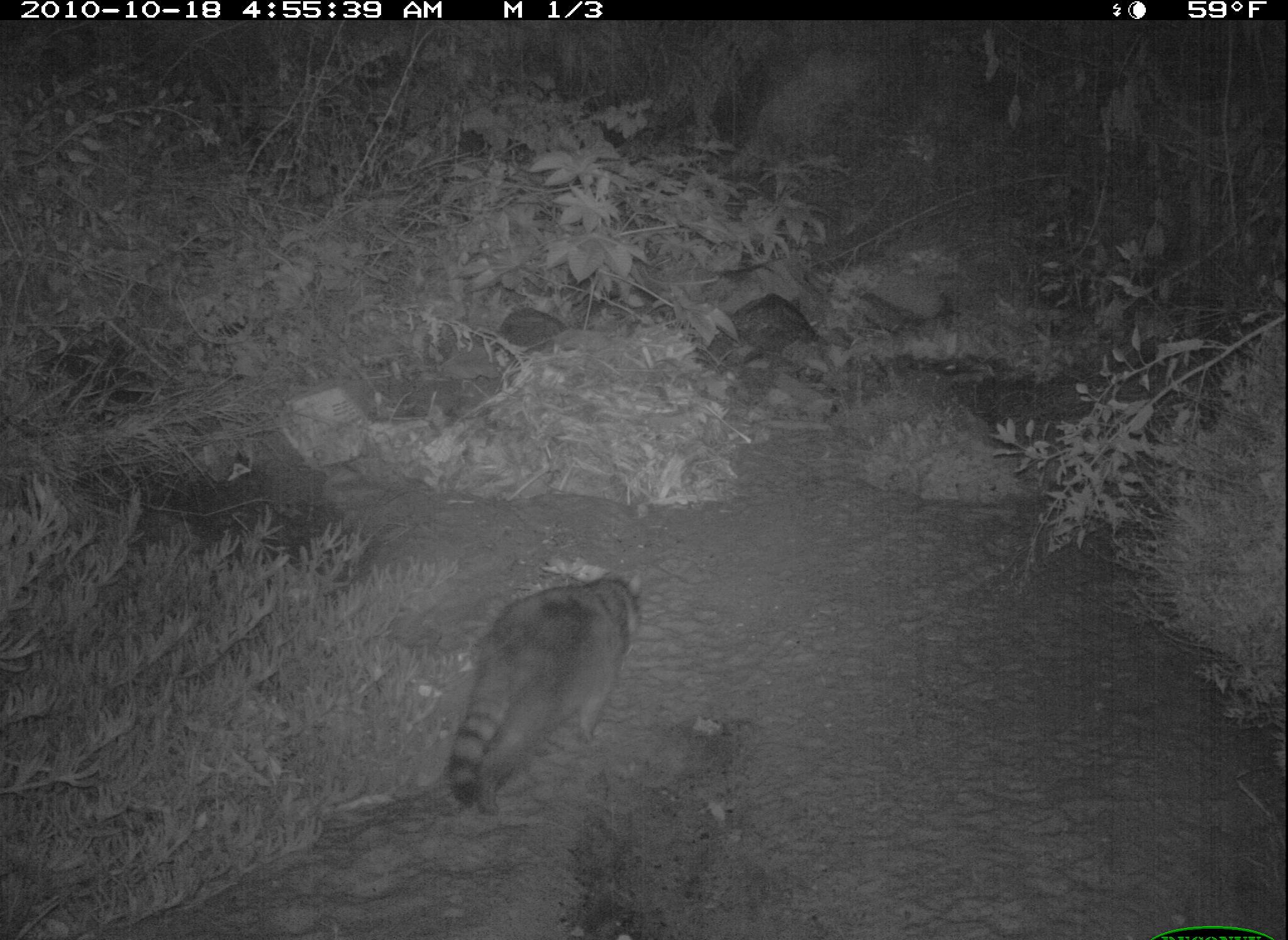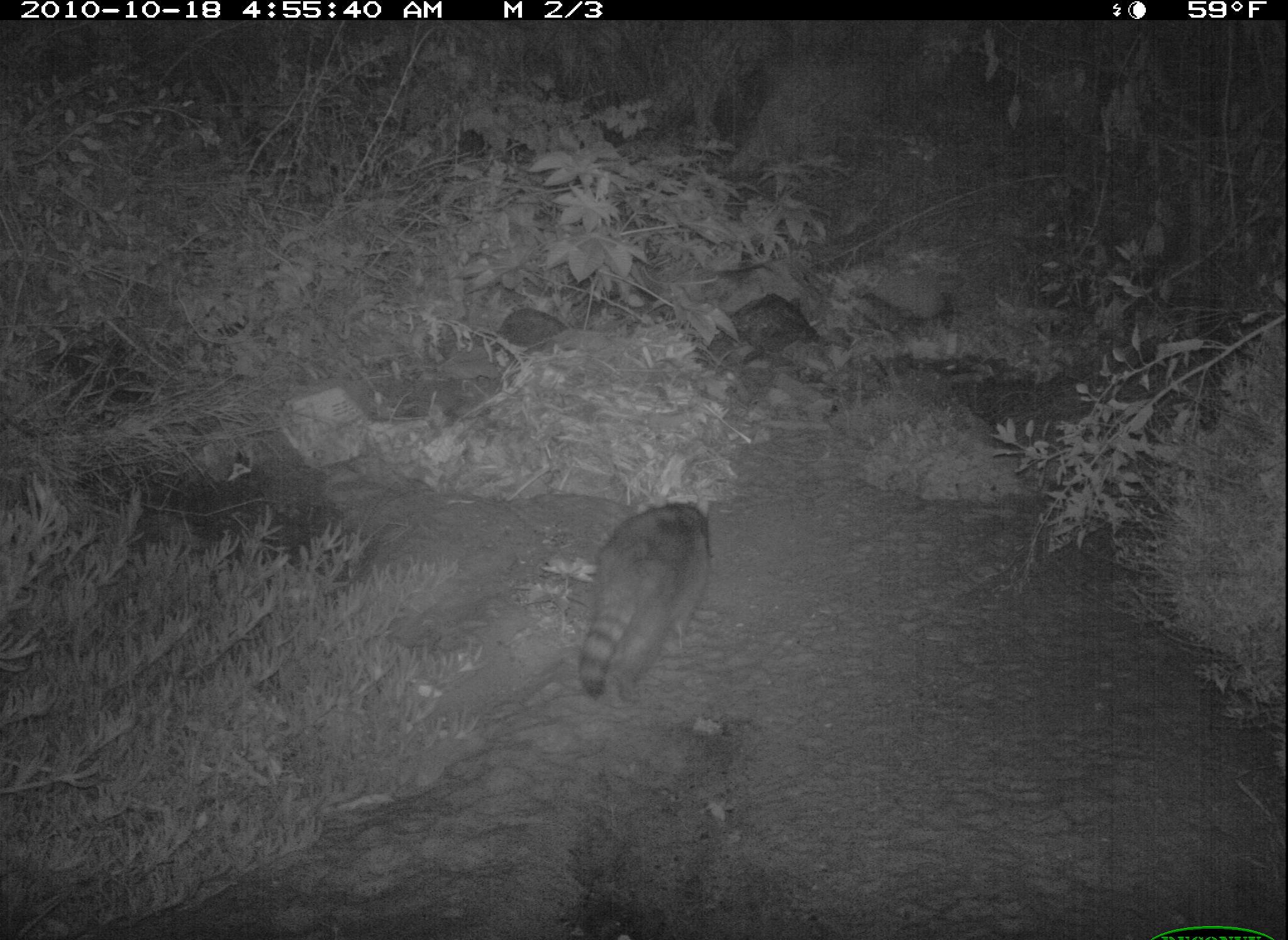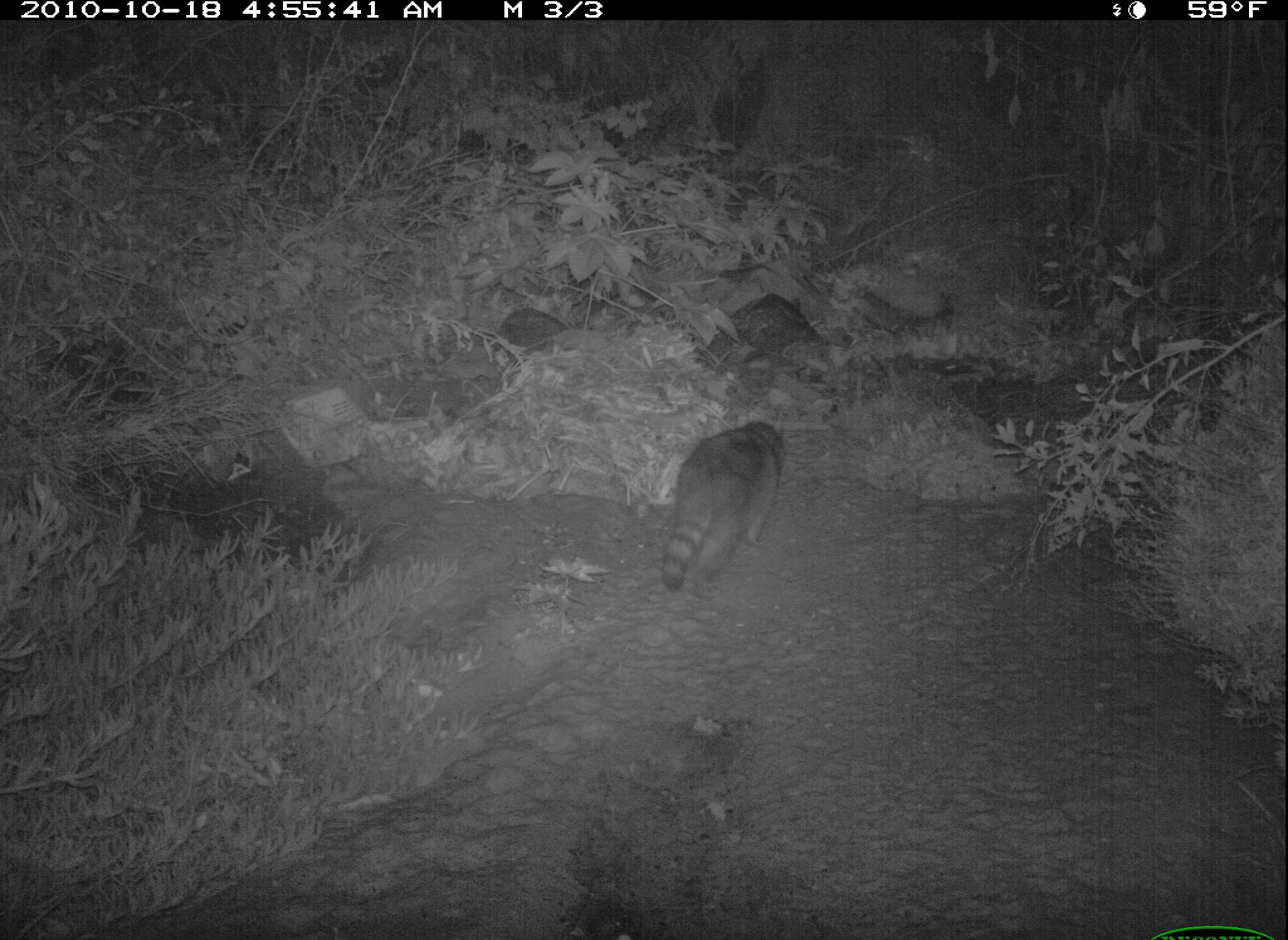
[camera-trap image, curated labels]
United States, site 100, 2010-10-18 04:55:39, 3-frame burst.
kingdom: Animalia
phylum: Chordata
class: Mammalia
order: Carnivora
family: Procyonidae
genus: Procyon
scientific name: Procyon lotor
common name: raccoon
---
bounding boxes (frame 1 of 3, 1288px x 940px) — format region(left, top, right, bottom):
raccoon: region(443, 552, 655, 823)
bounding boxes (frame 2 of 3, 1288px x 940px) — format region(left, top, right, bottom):
raccoon: region(560, 482, 742, 709)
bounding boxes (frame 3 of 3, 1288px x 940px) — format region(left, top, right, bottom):
raccoon: region(644, 409, 811, 604)